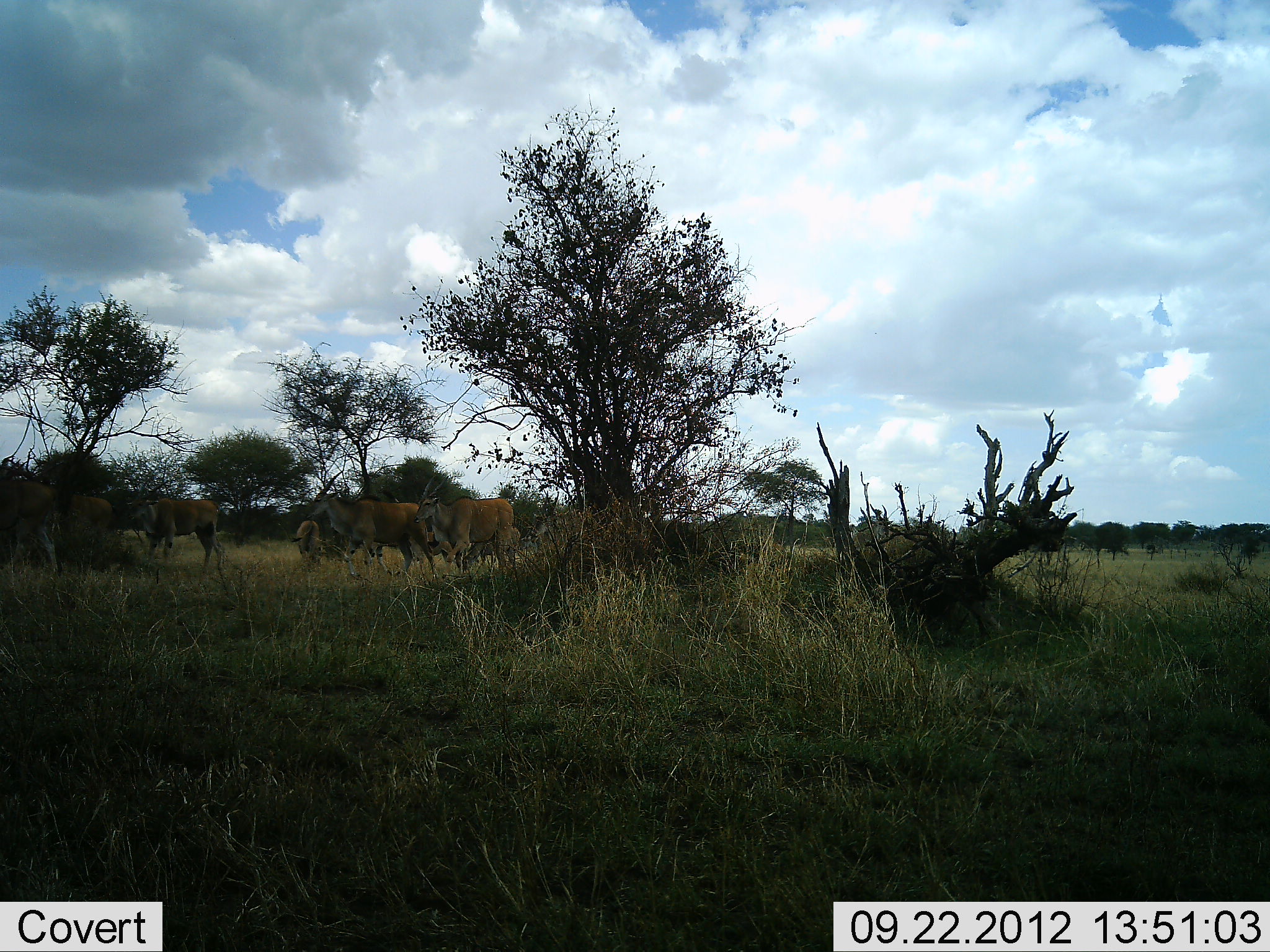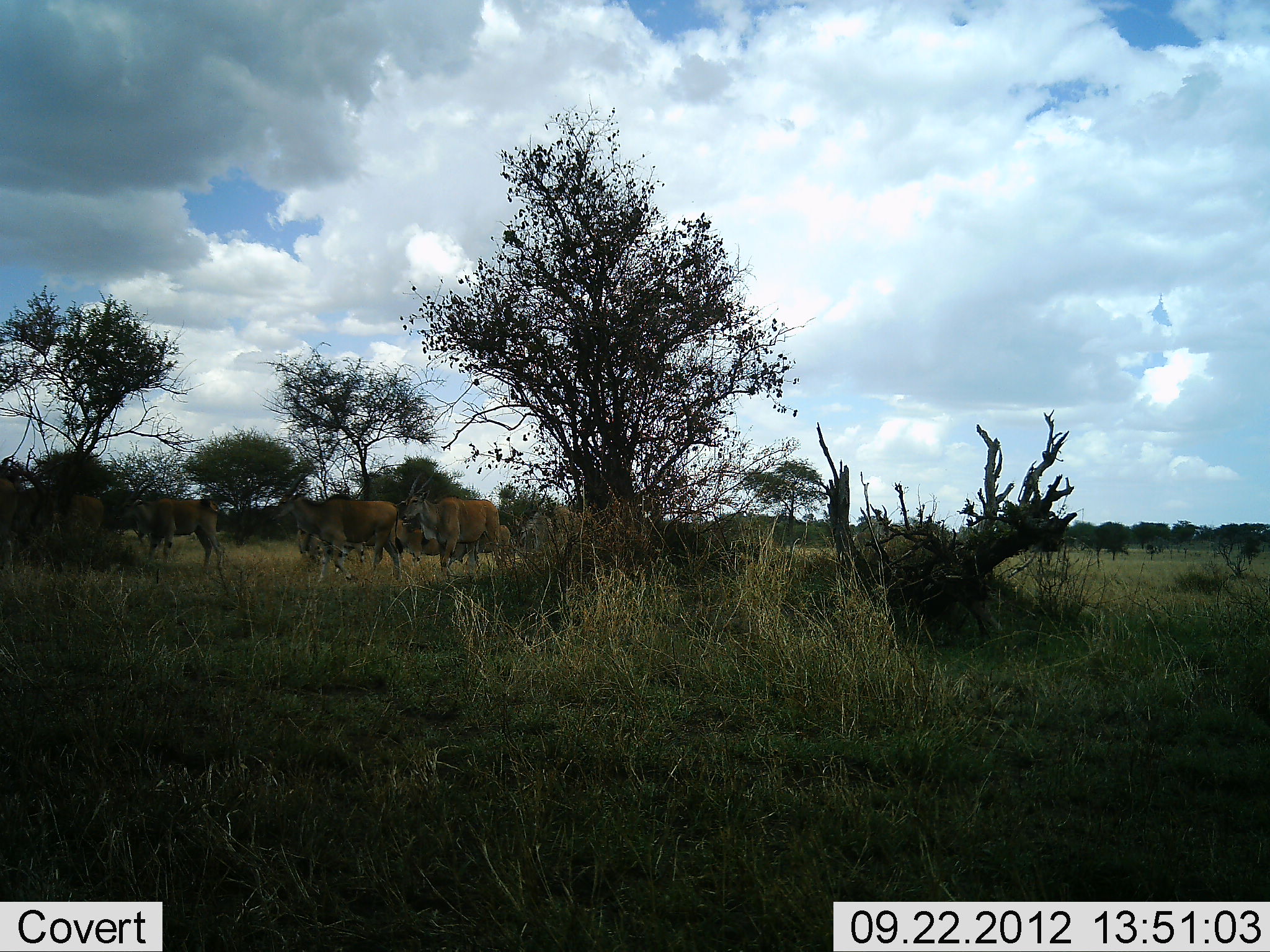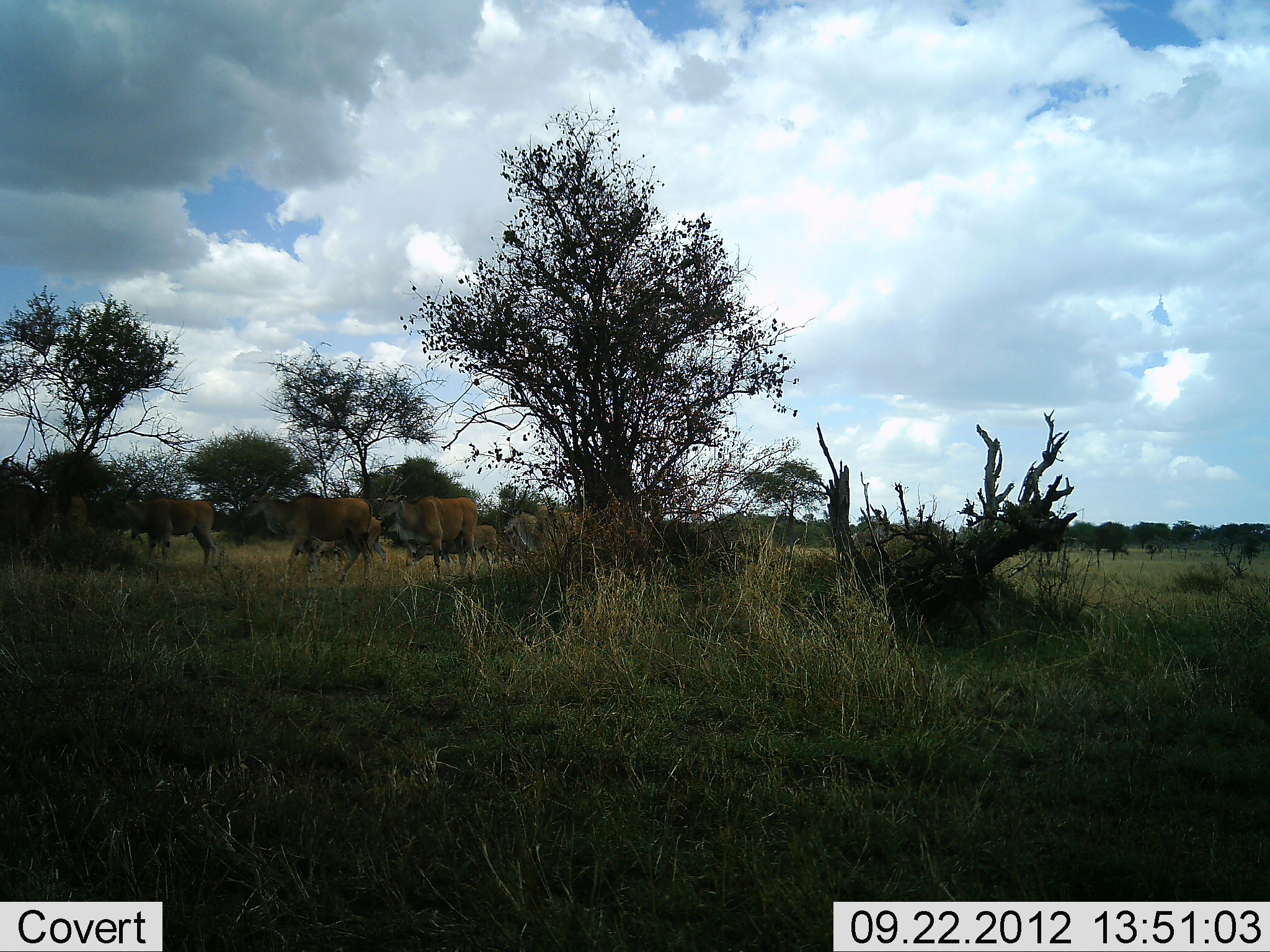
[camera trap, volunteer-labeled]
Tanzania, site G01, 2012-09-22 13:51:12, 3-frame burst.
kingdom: Animalia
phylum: Chordata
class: Mammalia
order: Artiodactyla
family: Bovidae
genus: Tragelaphus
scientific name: Tragelaphus oryx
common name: eland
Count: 9.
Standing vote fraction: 20%.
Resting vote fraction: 0%.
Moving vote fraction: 100%.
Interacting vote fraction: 0%.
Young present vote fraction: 20%.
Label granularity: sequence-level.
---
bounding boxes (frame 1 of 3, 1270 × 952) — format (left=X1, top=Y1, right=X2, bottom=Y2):
animal: (left=306, top=470, right=437, bottom=578); (left=0, top=482, right=113, bottom=572); (left=414, top=475, right=514, bottom=572); (left=127, top=477, right=222, bottom=569); (left=460, top=524, right=520, bottom=569); (left=532, top=490, right=560, bottom=537); (left=292, top=519, right=321, bottom=559); (left=519, top=535, right=538, bottom=552); (left=424, top=531, right=439, bottom=551)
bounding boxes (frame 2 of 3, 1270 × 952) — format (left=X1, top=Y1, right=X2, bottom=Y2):
animal: (left=268, top=473, right=400, bottom=572); (left=401, top=472, right=502, bottom=570); (left=115, top=478, right=222, bottom=569); (left=292, top=519, right=365, bottom=562); (left=446, top=524, right=512, bottom=569); (left=62, top=491, right=111, bottom=536); (left=393, top=520, right=440, bottom=561); (left=0, top=479, right=17, bottom=565); (left=523, top=487, right=552, bottom=525)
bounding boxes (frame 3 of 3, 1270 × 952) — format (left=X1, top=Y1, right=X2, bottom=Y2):
animal: (left=242, top=472, right=374, bottom=579); (left=378, top=473, right=478, bottom=575); (left=116, top=478, right=220, bottom=569); (left=504, top=487, right=580, bottom=552); (left=411, top=524, right=500, bottom=569); (left=314, top=519, right=387, bottom=562); (left=393, top=520, right=440, bottom=561); (left=62, top=494, right=90, bottom=529)